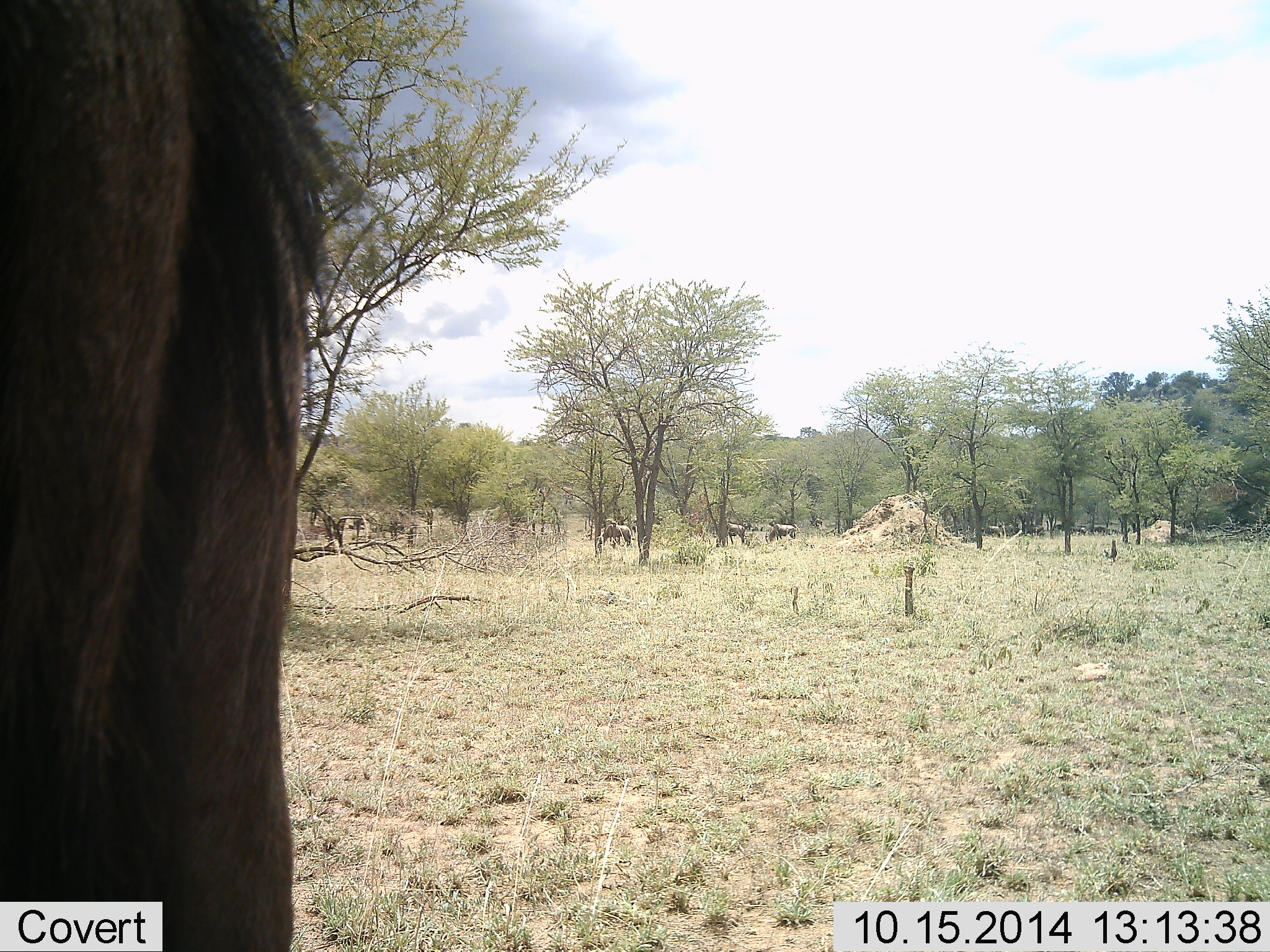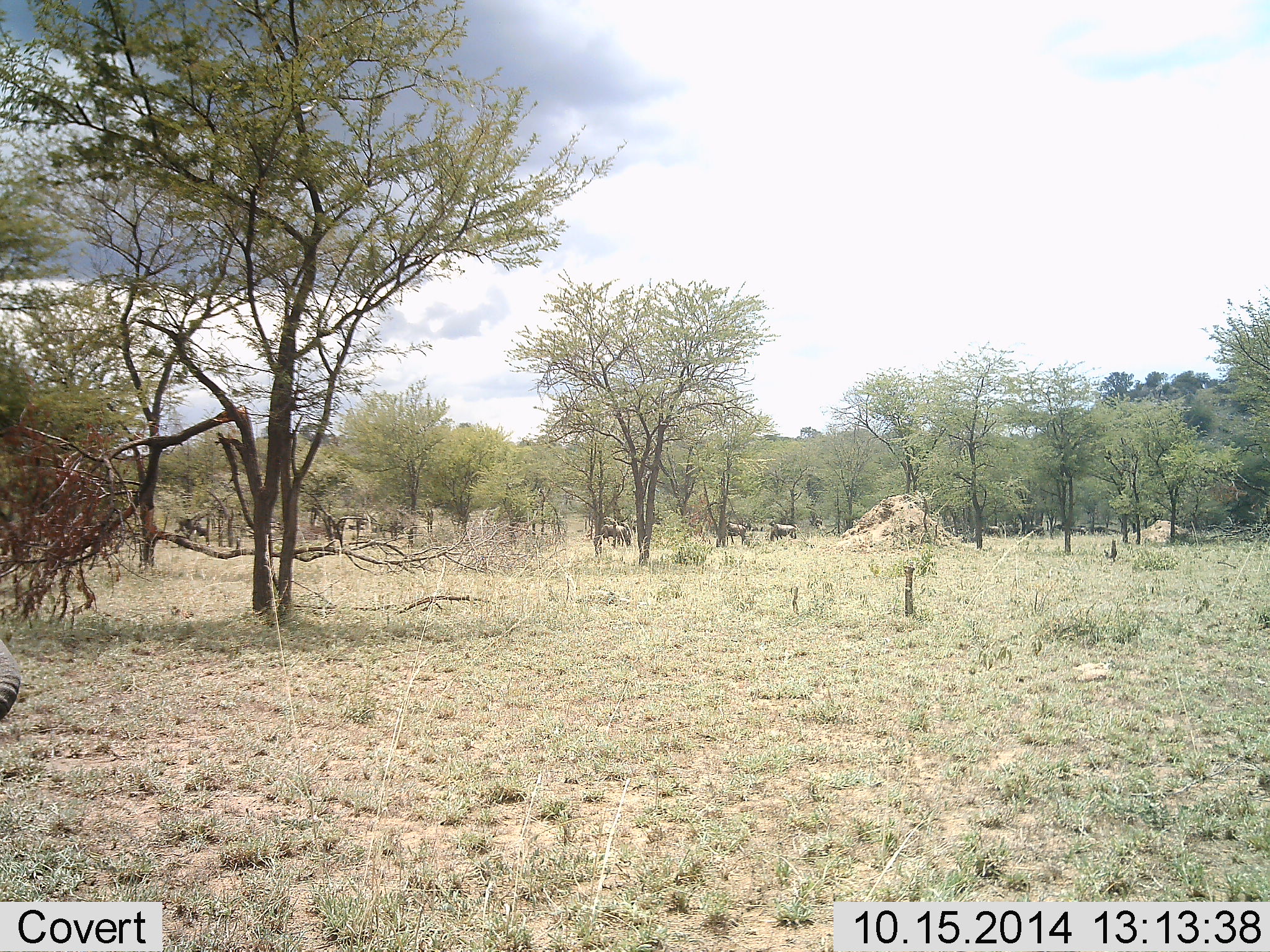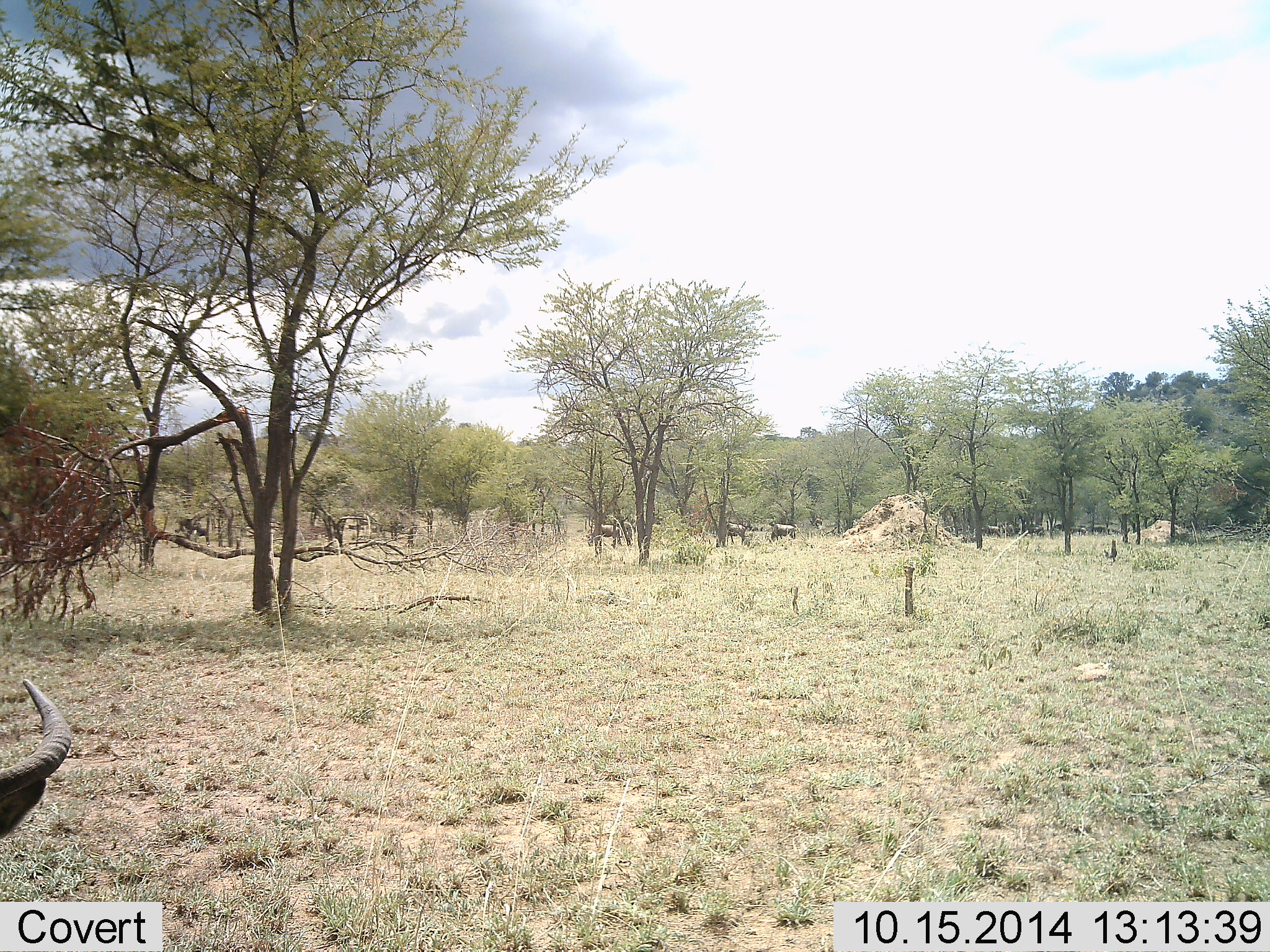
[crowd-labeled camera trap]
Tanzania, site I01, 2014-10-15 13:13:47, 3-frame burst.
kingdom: Animalia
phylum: Chordata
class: Mammalia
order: Artiodactyla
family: Bovidae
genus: Connochaetes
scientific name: Connochaetes taurinus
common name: blue wildebeest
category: wildebeest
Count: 4.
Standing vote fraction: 50%.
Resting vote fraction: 8%.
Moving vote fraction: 83%.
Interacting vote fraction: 0%.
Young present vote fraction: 0%.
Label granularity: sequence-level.